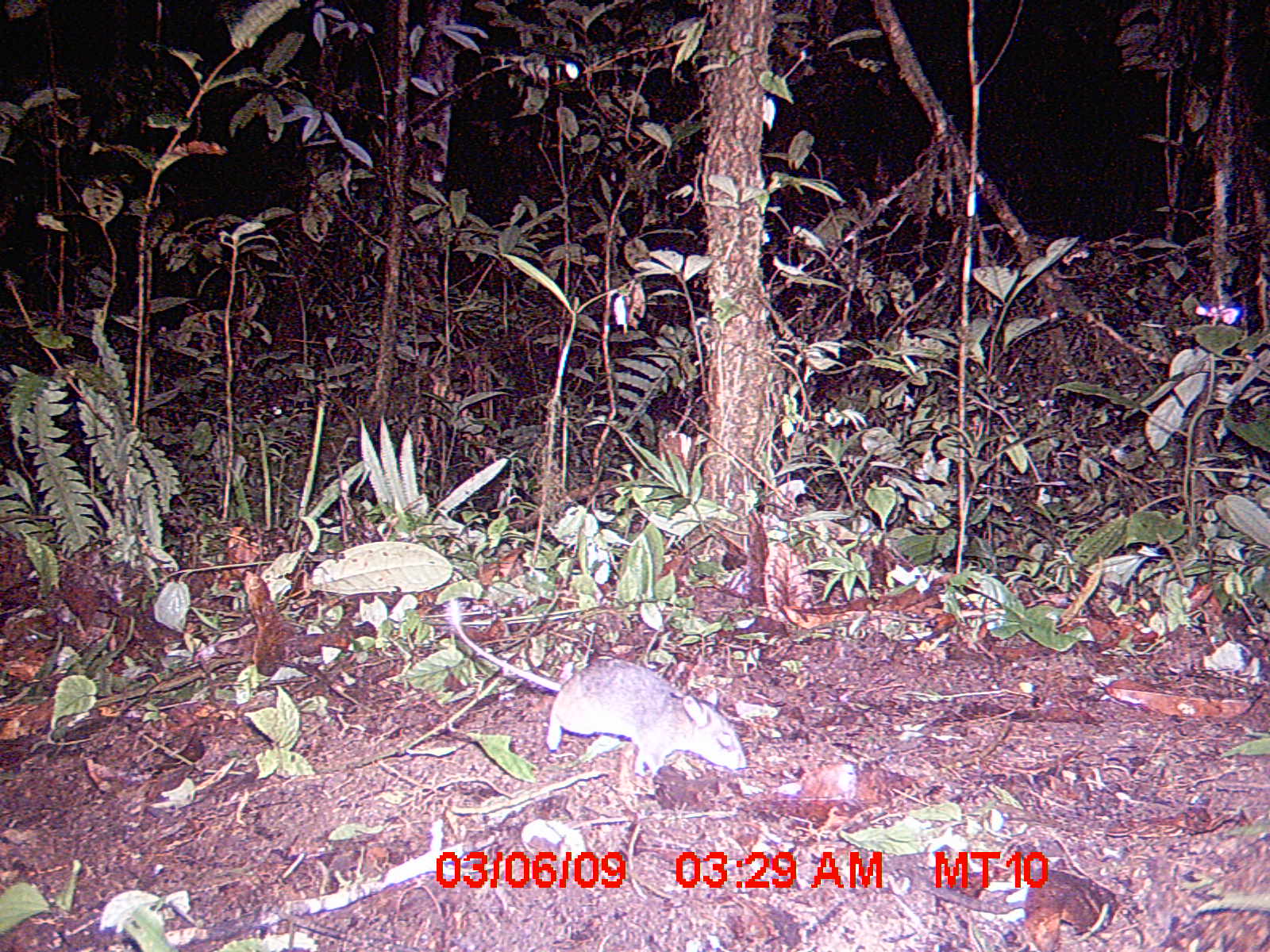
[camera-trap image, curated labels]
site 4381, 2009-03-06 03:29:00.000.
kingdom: Animalia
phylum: Chordata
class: Mammalia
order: Rodentia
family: Nesomyidae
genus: Eliurus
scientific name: Eliurus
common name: eliurus rat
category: eliurus sp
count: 1